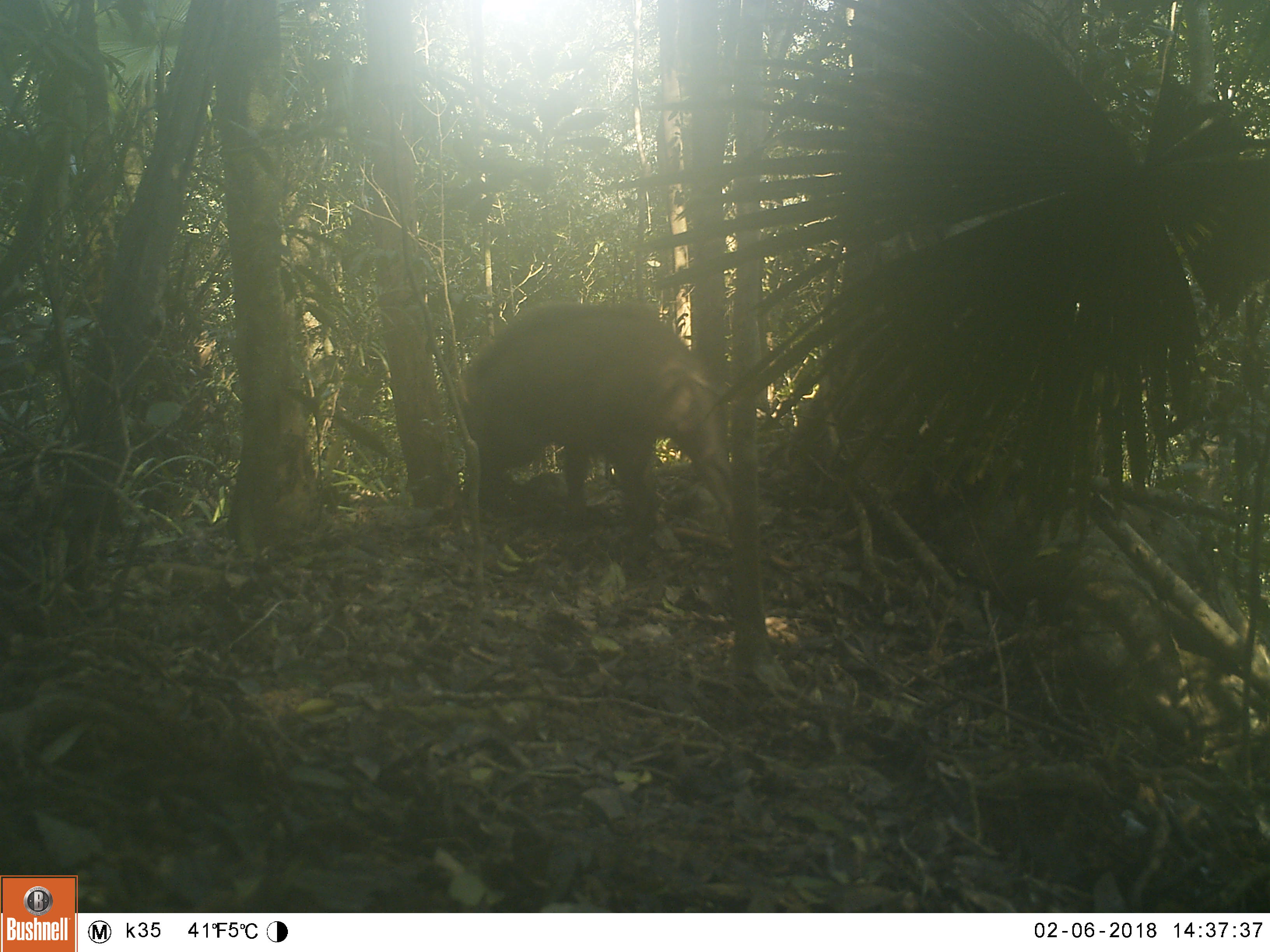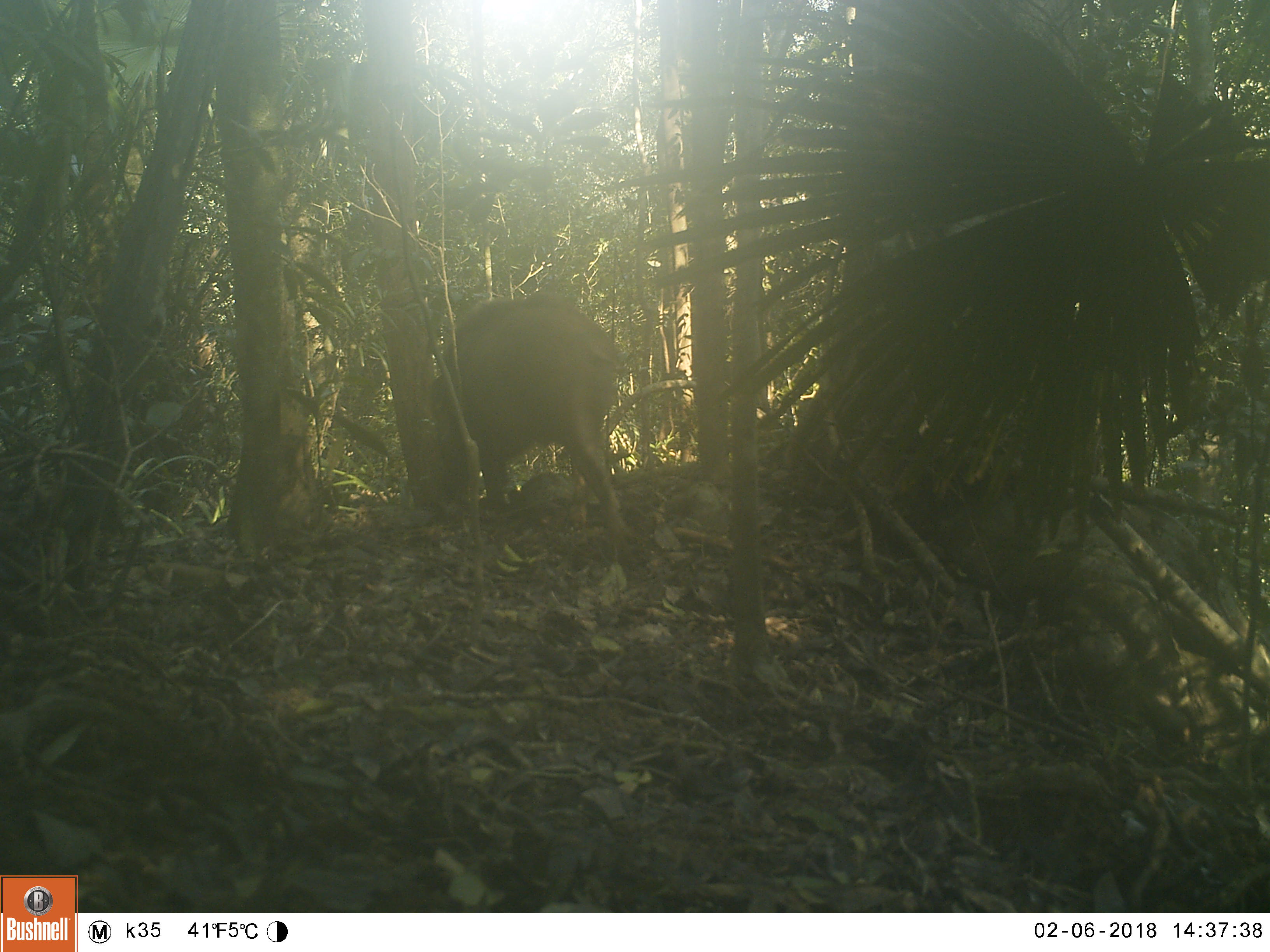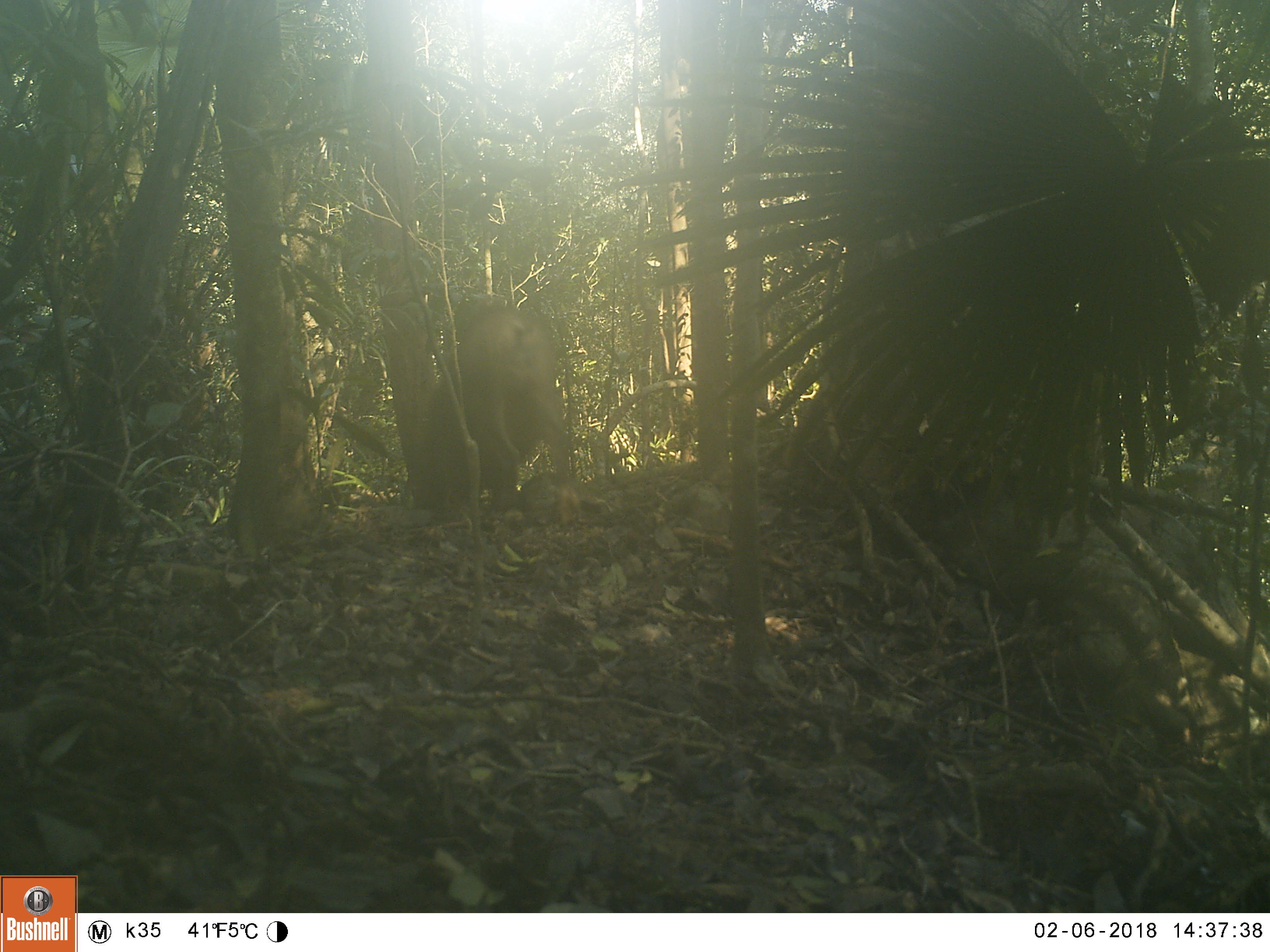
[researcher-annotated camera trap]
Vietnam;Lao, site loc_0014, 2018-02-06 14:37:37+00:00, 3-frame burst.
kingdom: Animalia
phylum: Chordata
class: Mammalia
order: Artiodactyla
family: Suidae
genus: Sus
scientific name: Sus scrofa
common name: eurasian wild pig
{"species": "eurasian wild pig (Sus scrofa)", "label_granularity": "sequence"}